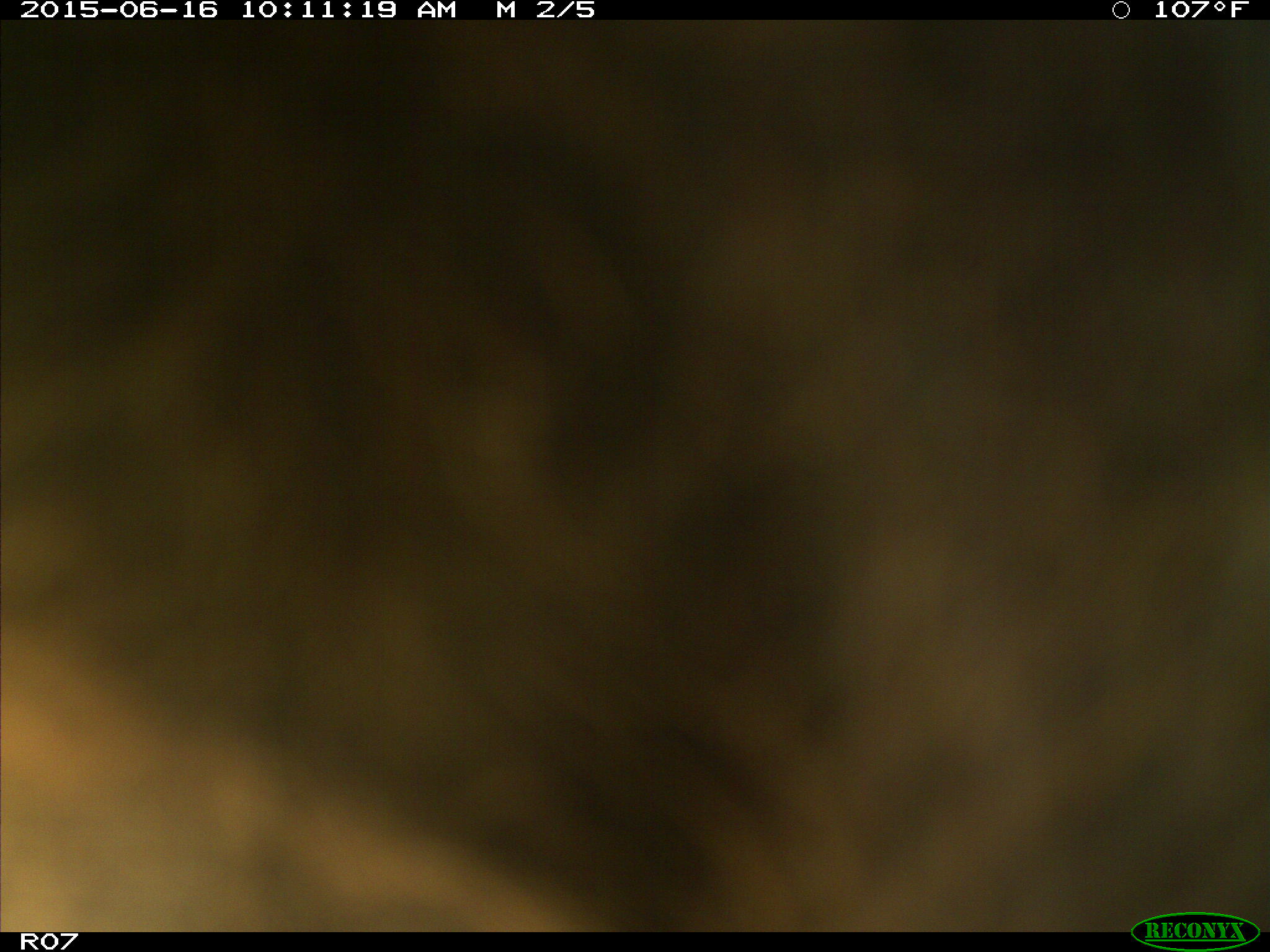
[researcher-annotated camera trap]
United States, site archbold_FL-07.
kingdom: Animalia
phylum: Chordata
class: Mammalia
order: Artiodactyla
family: Bovidae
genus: Bos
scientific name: Bos taurus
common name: domestic cow